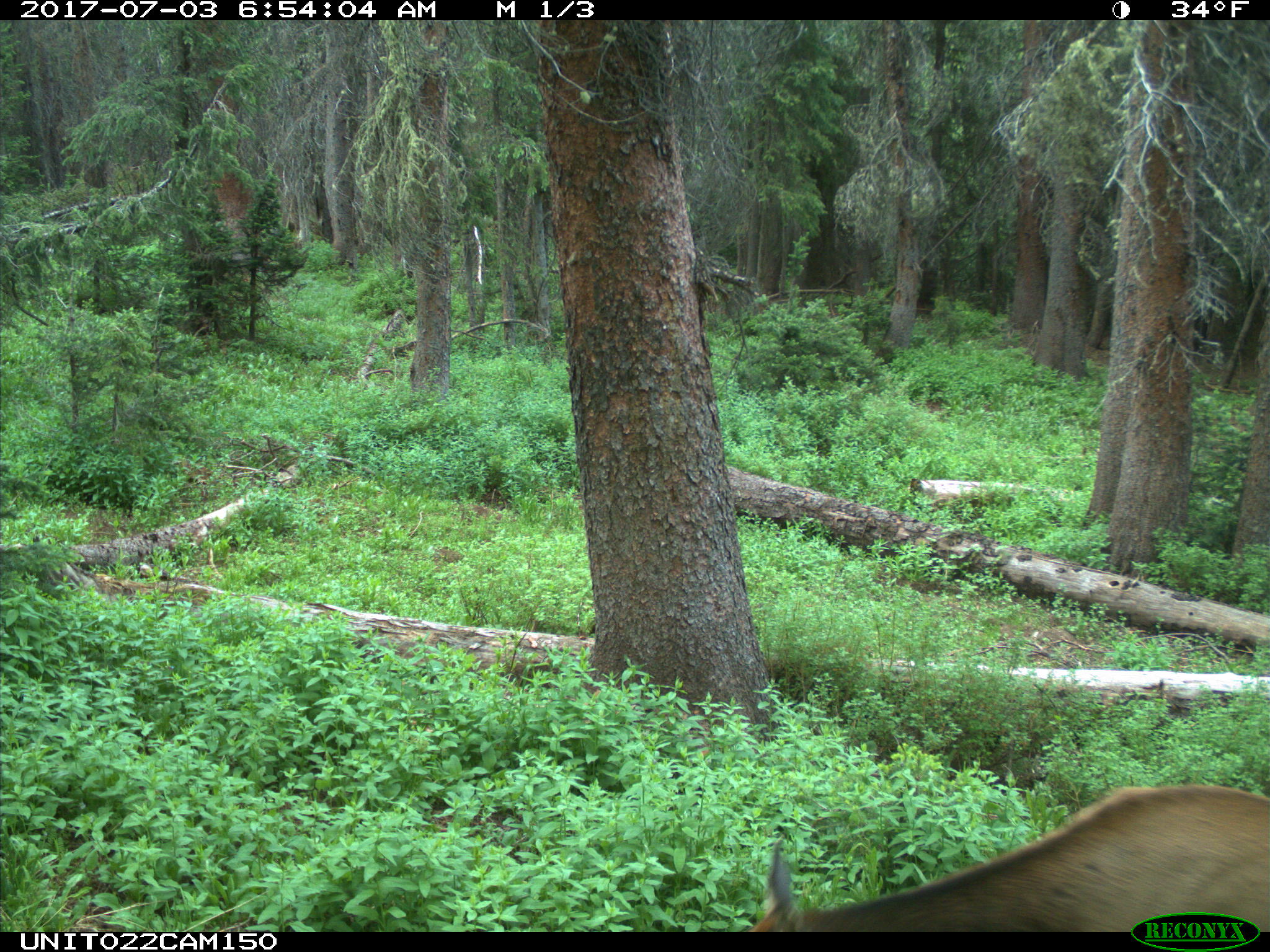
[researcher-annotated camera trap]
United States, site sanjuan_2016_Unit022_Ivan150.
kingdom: Animalia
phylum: Chordata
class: Mammalia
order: Artiodactyla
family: Cervidae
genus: Cervus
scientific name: Cervus elaphus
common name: red deer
Cervus elaphus (red deer).